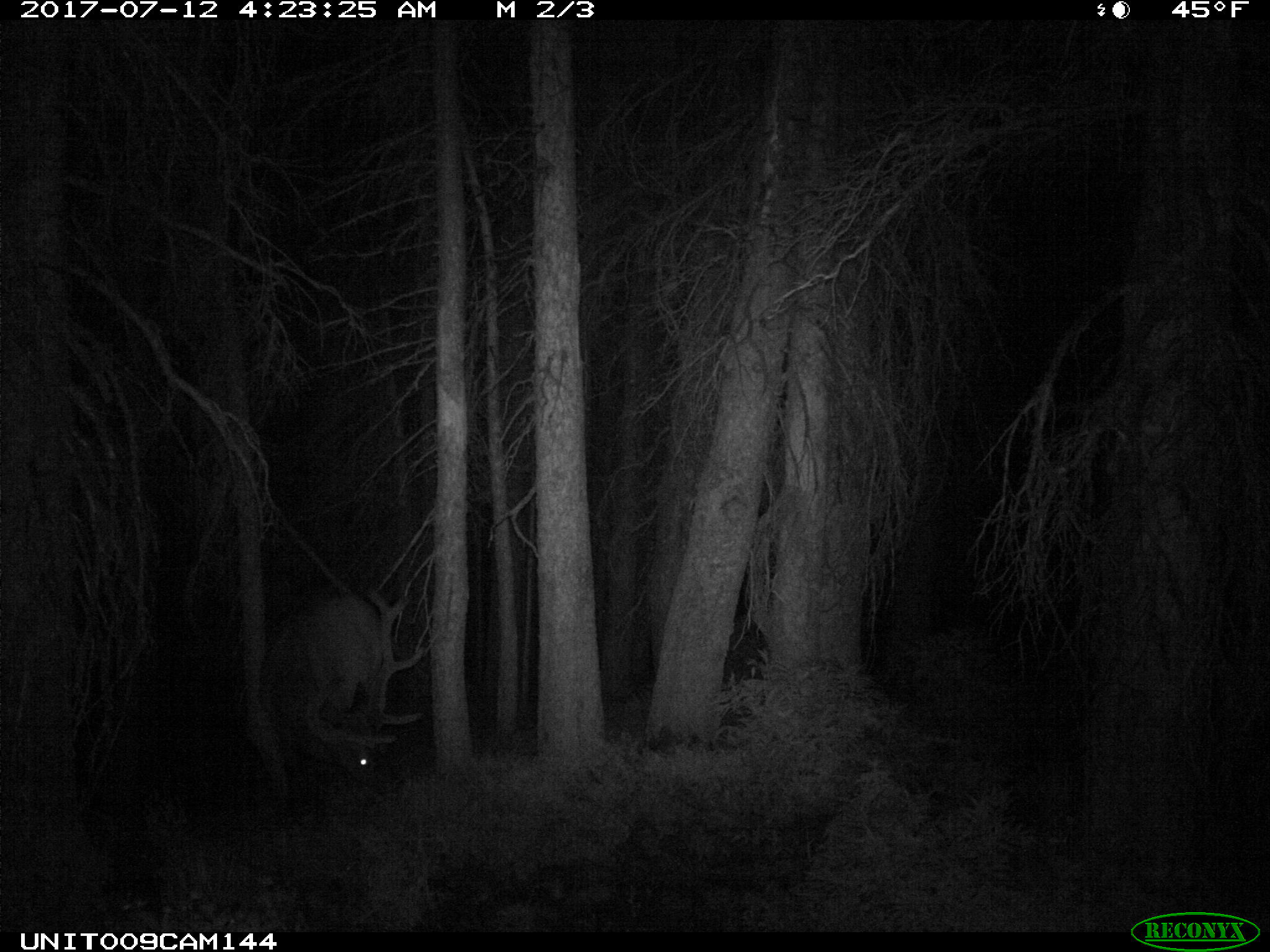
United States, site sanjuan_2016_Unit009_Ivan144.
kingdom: Animalia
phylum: Chordata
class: Mammalia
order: Artiodactyla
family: Cervidae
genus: Cervus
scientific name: Cervus elaphus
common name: red deer